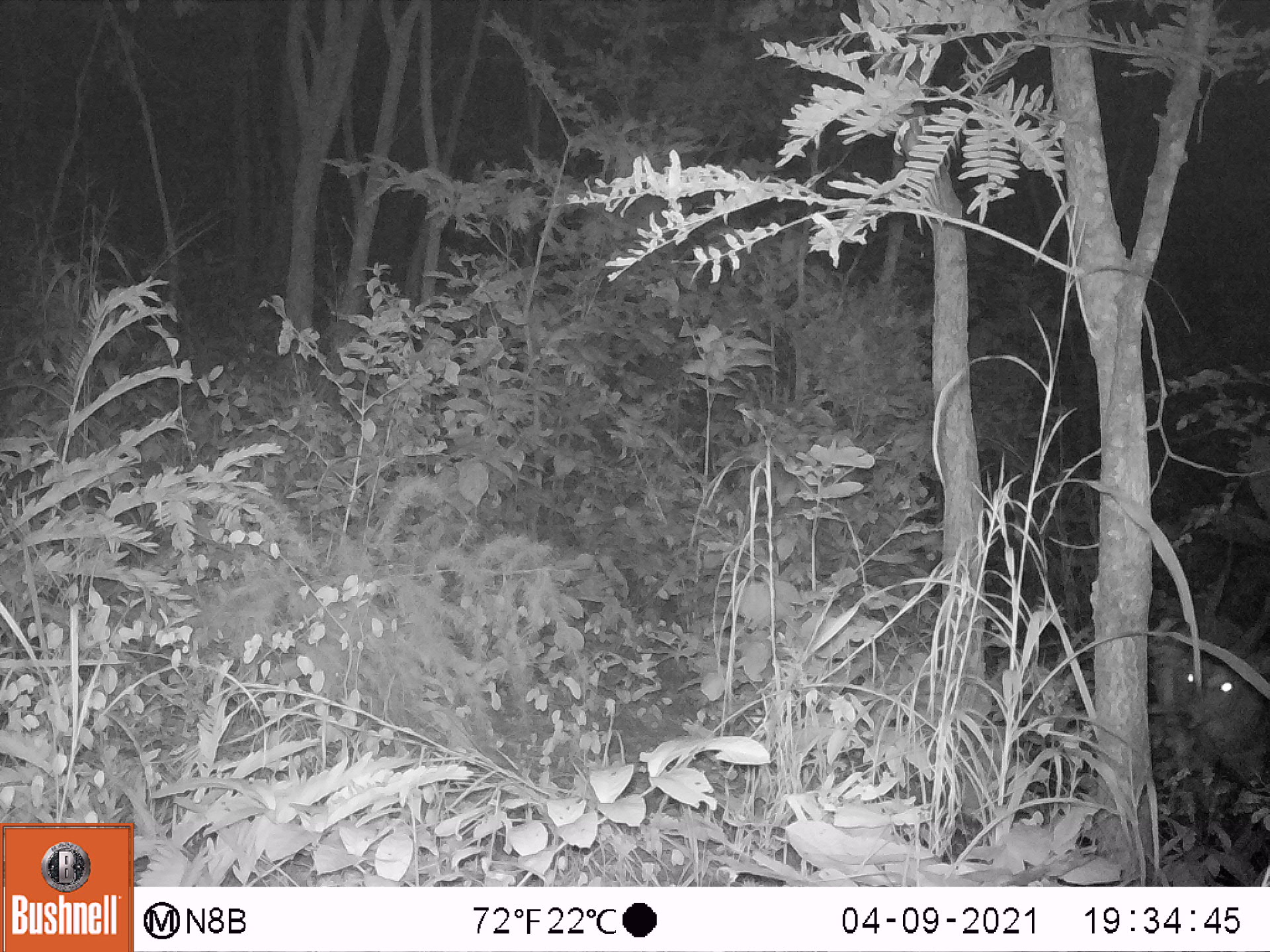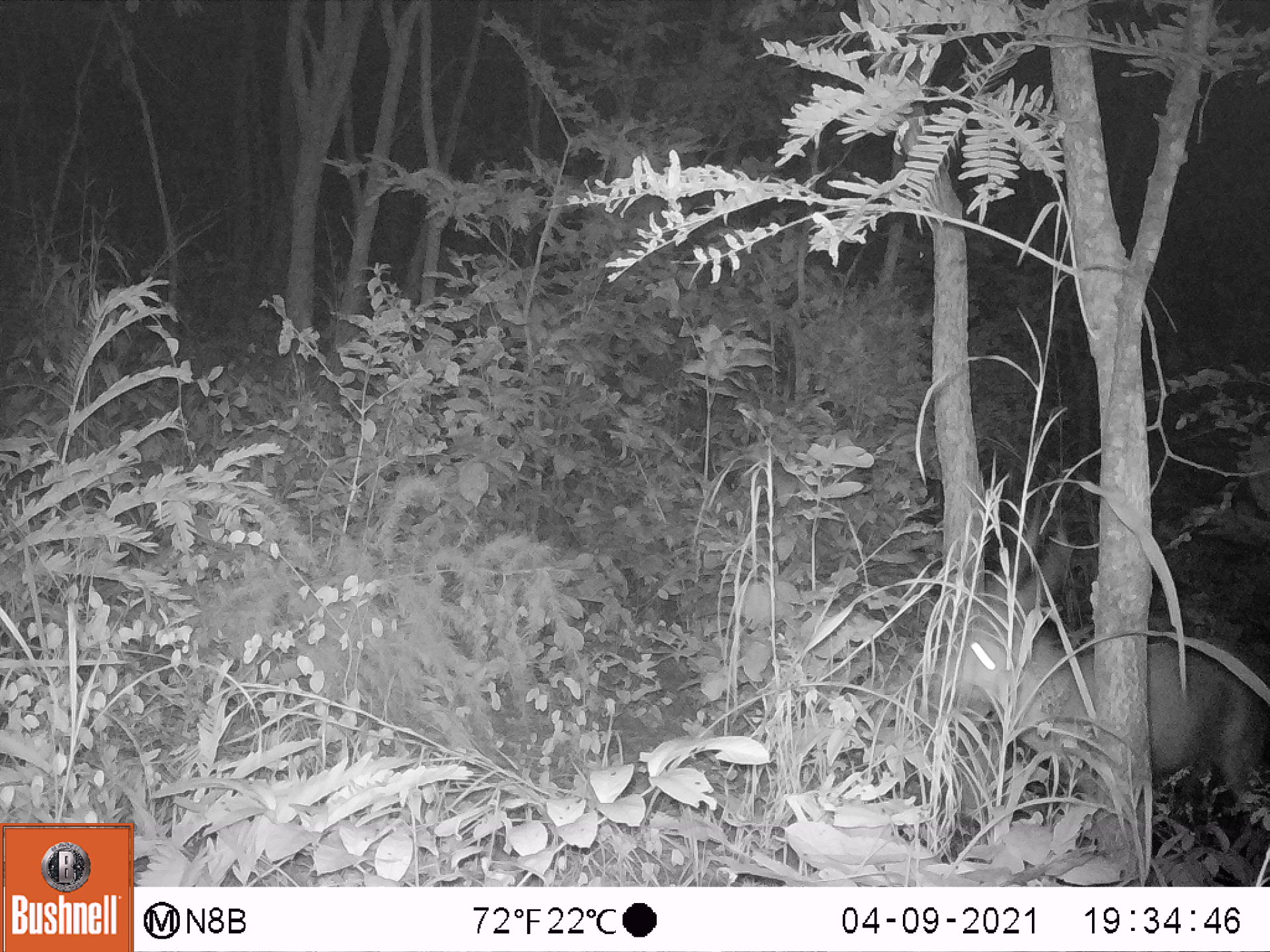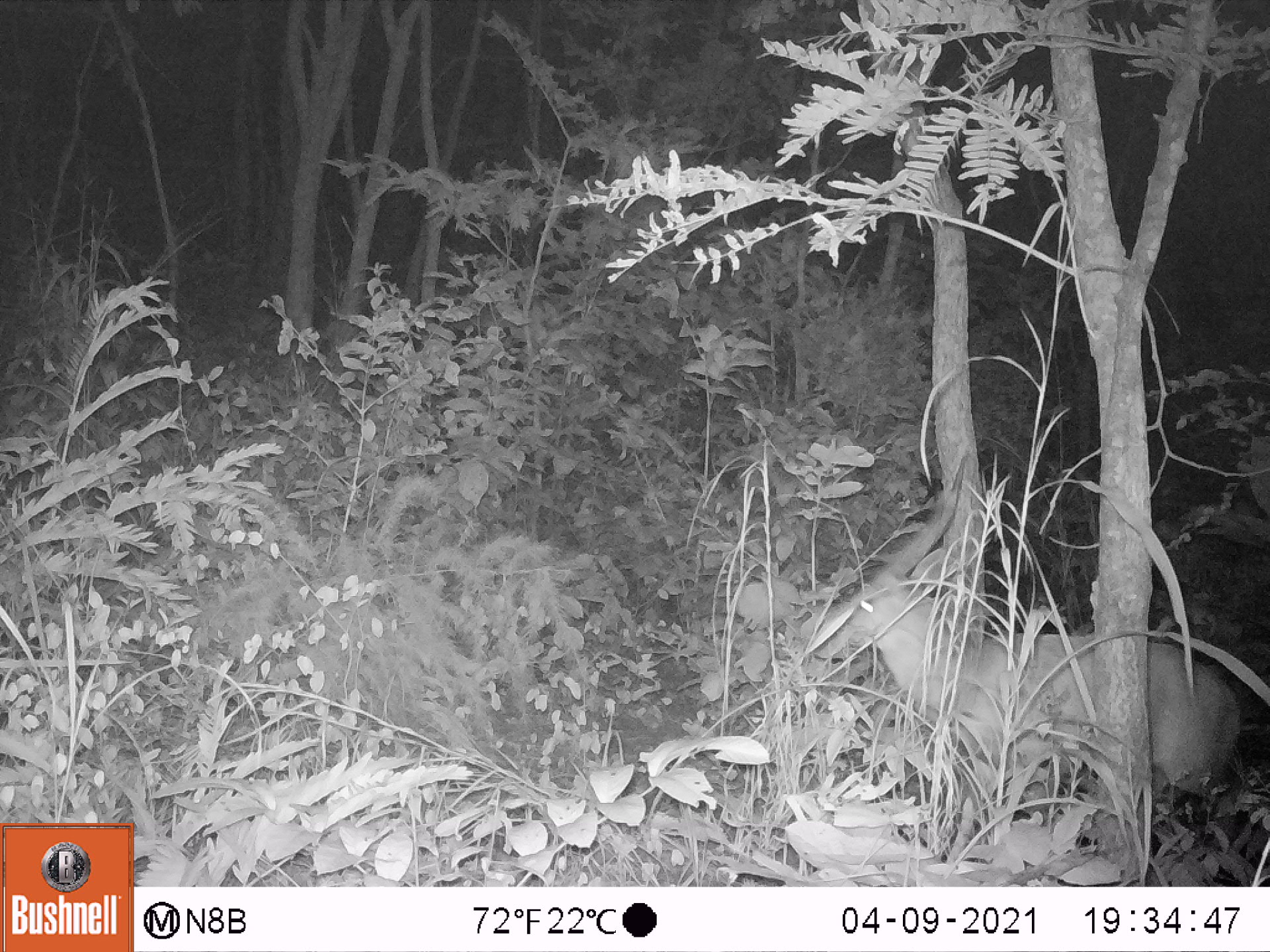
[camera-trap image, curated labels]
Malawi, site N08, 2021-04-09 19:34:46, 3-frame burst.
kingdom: Animalia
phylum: Chordata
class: Mammalia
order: Artiodactyla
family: Bovidae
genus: Tragelaphus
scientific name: Tragelaphus sylvaticus sylvaticus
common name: cape bushbuck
Cape bushbuck (Tragelaphus sylvaticus sylvaticus), count 1.